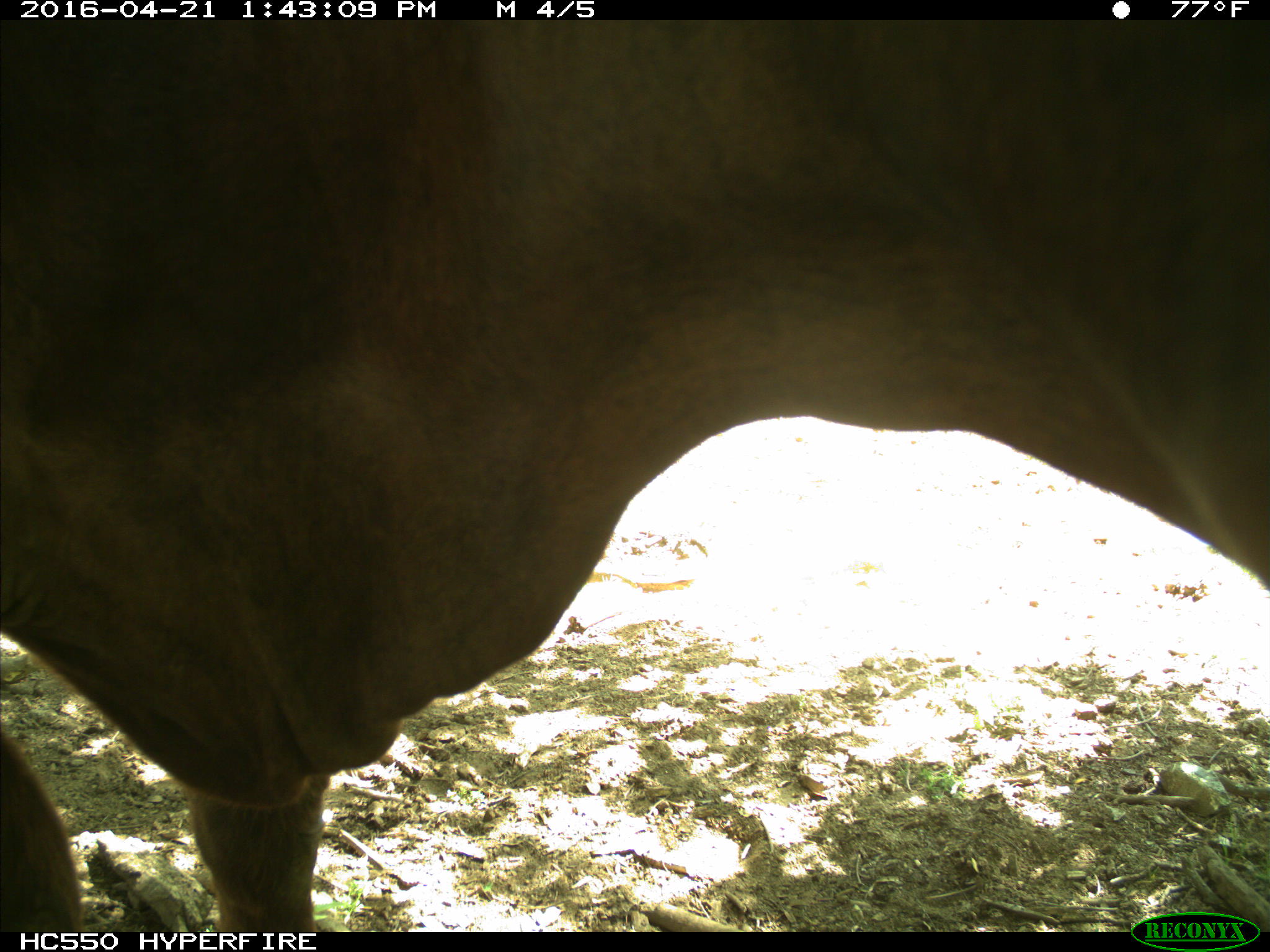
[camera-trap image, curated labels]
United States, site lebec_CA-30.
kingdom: Animalia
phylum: Chordata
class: Mammalia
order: Artiodactyla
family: Bovidae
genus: Bos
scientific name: Bos taurus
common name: domestic cow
Bos taurus (domestic cow).